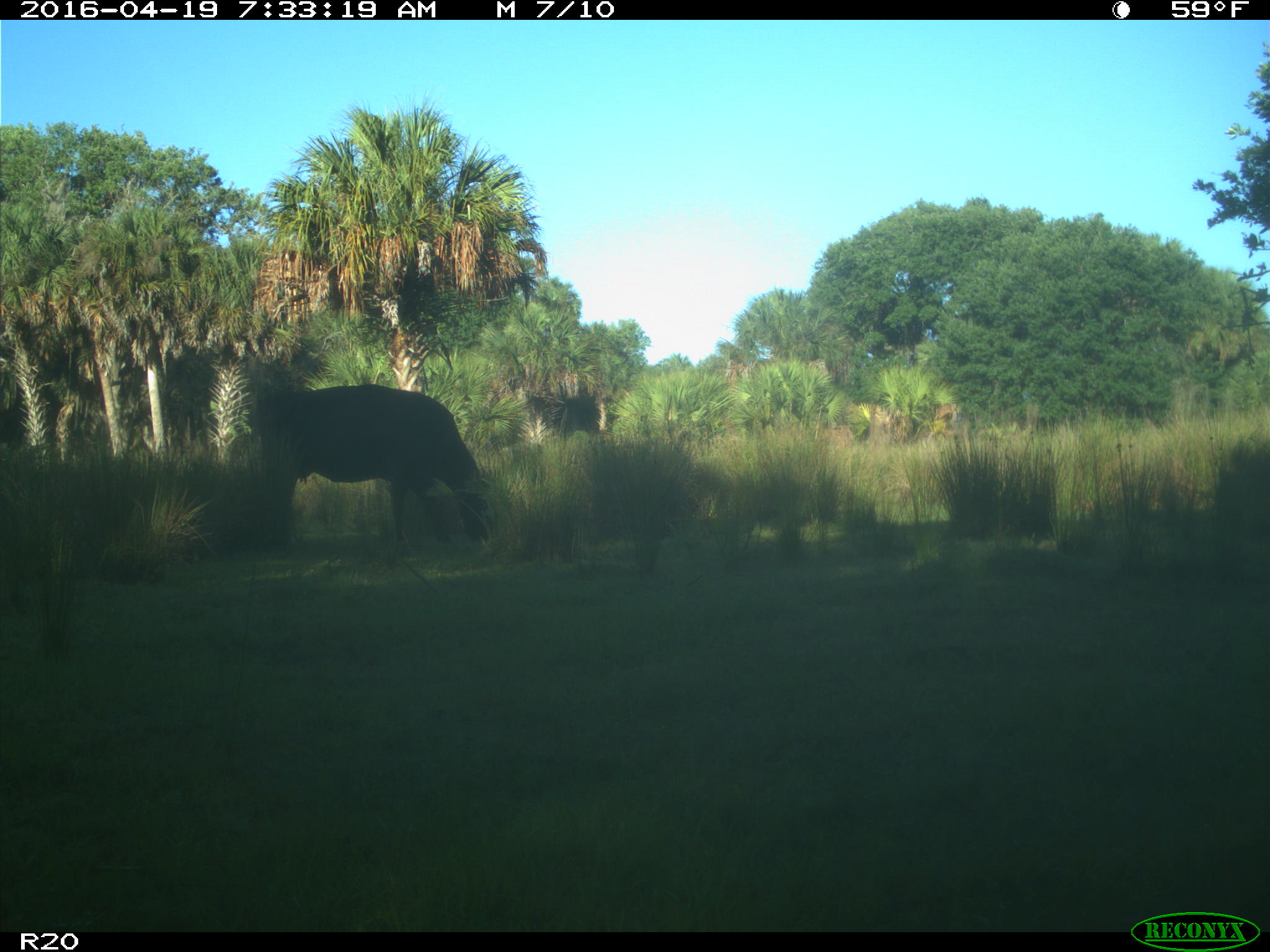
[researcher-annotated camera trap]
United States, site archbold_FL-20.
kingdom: Animalia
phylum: Chordata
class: Mammalia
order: Artiodactyla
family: Bovidae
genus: Bos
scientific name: Bos taurus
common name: domestic cow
Bos taurus (domestic cow).